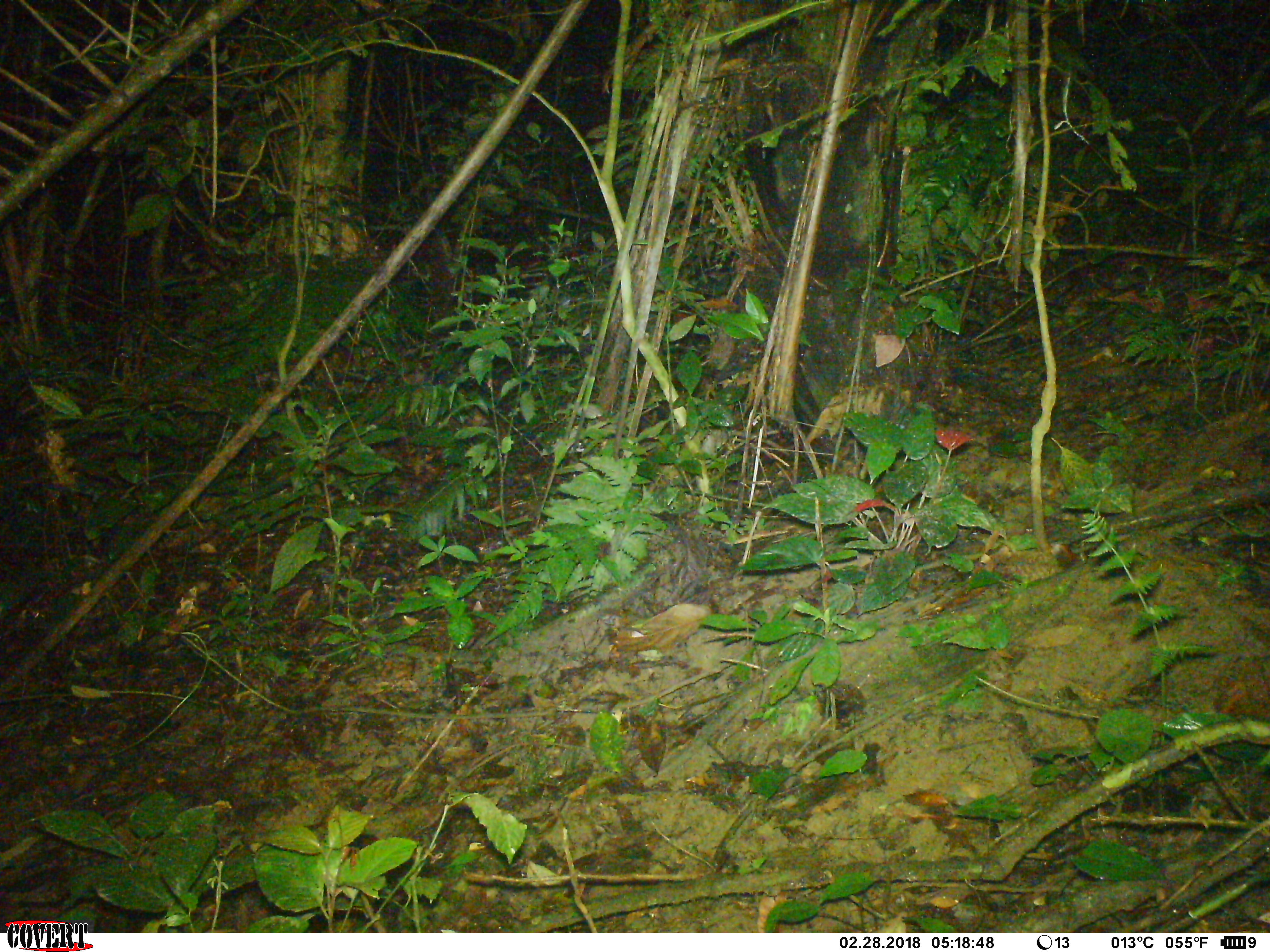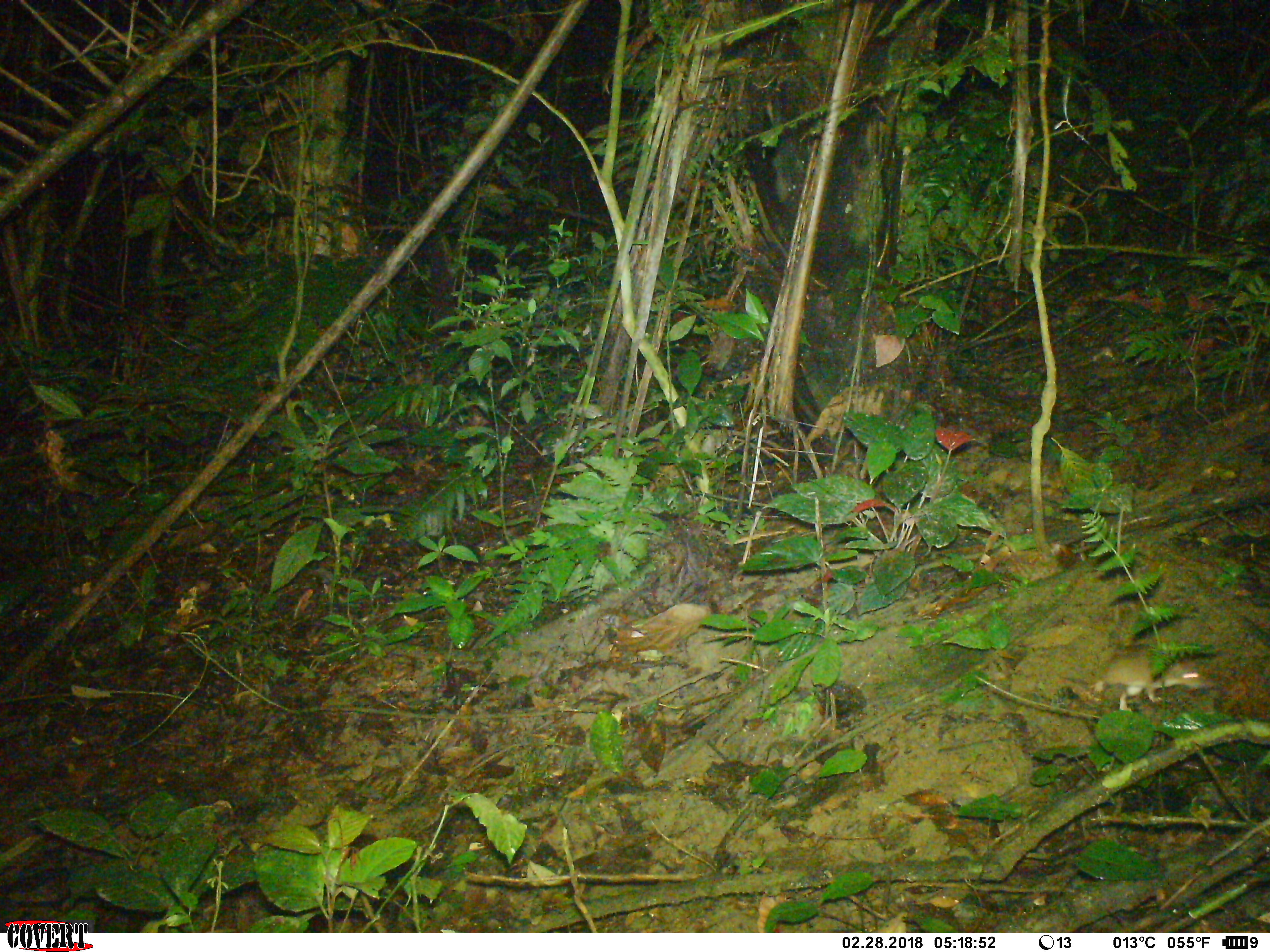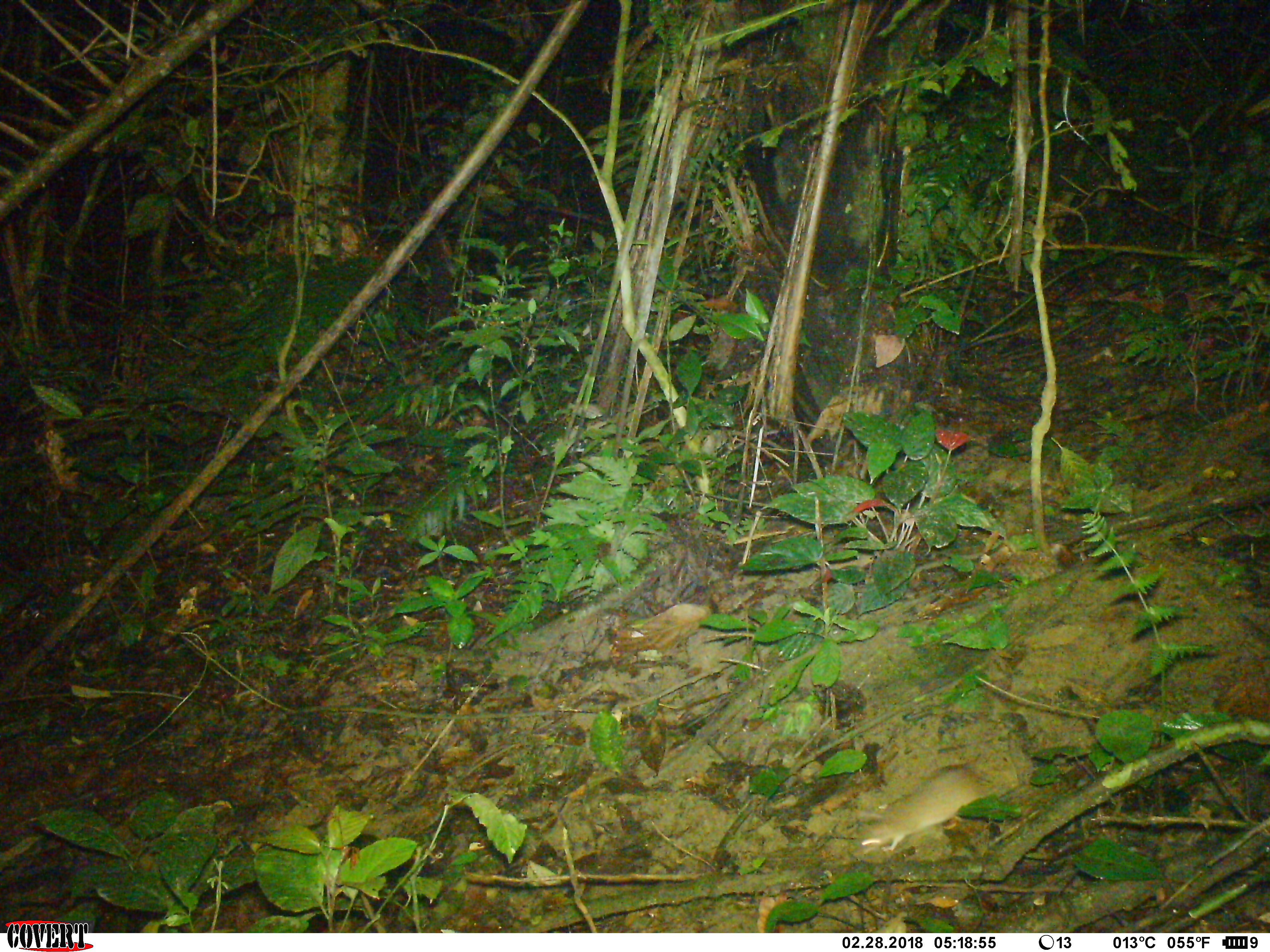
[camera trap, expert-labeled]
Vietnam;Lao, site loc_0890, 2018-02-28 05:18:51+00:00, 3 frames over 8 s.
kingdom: Animalia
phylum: Chordata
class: Mammalia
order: Rodentia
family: Muridae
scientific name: Muridae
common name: old-world mice and rats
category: unidentified murid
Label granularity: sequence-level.